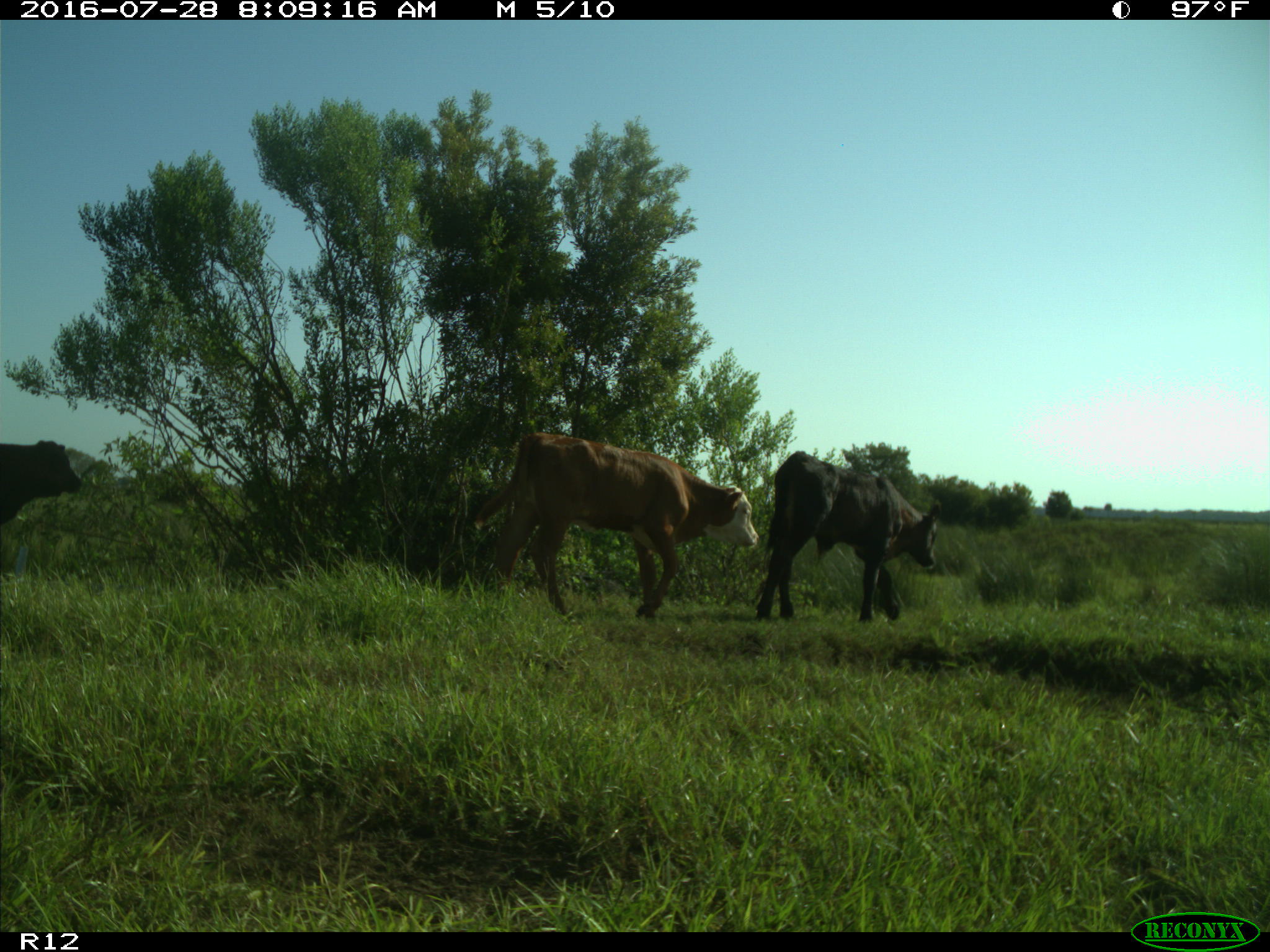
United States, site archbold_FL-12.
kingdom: Animalia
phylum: Chordata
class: Mammalia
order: Artiodactyla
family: Bovidae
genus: Bos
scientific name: Bos taurus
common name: domestic cow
Bos taurus (domestic cow).